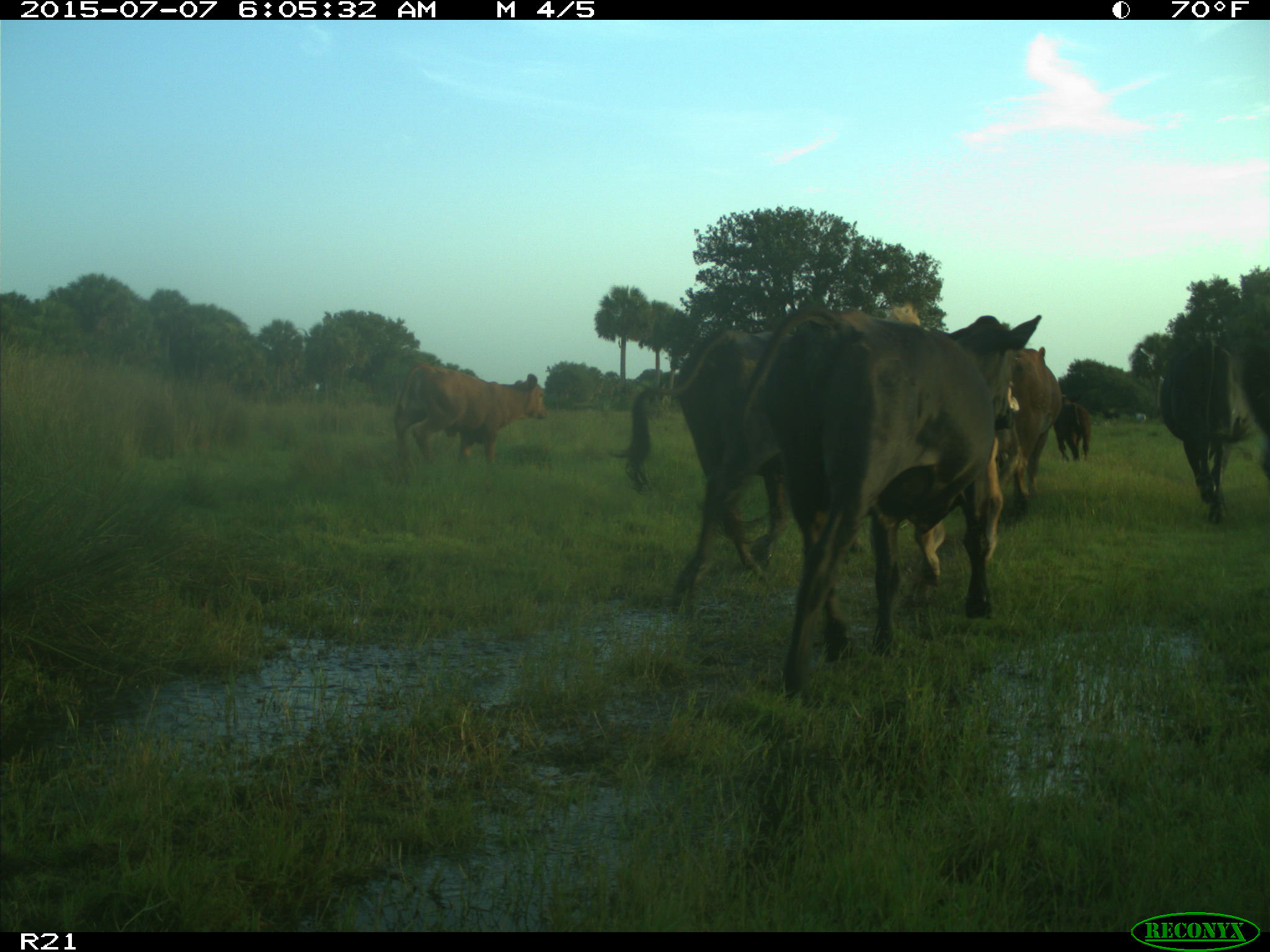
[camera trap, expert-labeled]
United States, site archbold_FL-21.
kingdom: Animalia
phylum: Chordata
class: Mammalia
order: Artiodactyla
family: Bovidae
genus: Bos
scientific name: Bos taurus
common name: domestic cow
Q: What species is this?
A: Bos taurus (domestic cow).